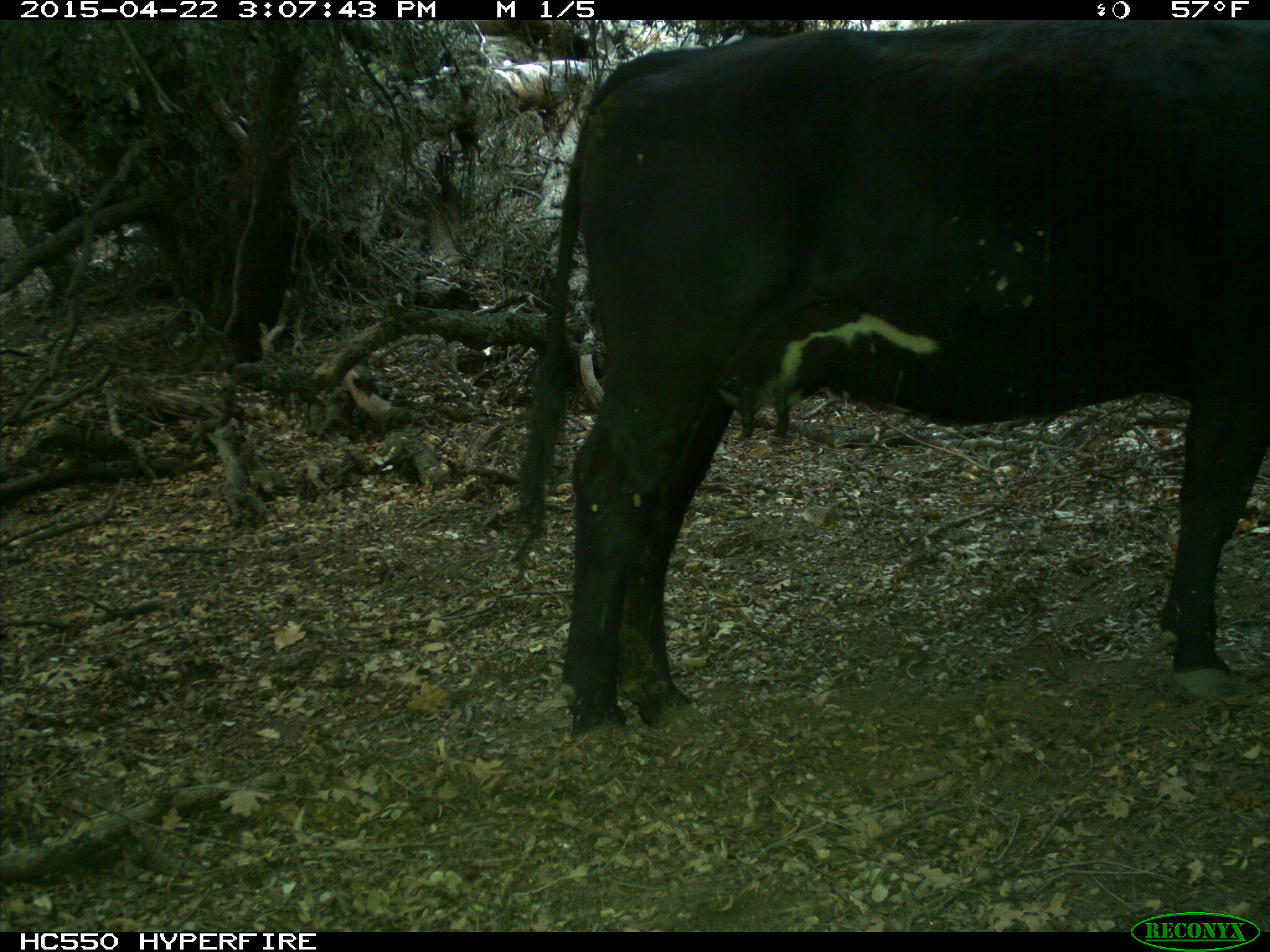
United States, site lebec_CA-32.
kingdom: Animalia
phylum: Chordata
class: Mammalia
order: Artiodactyla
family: Bovidae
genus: Bos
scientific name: Bos taurus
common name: domestic cow